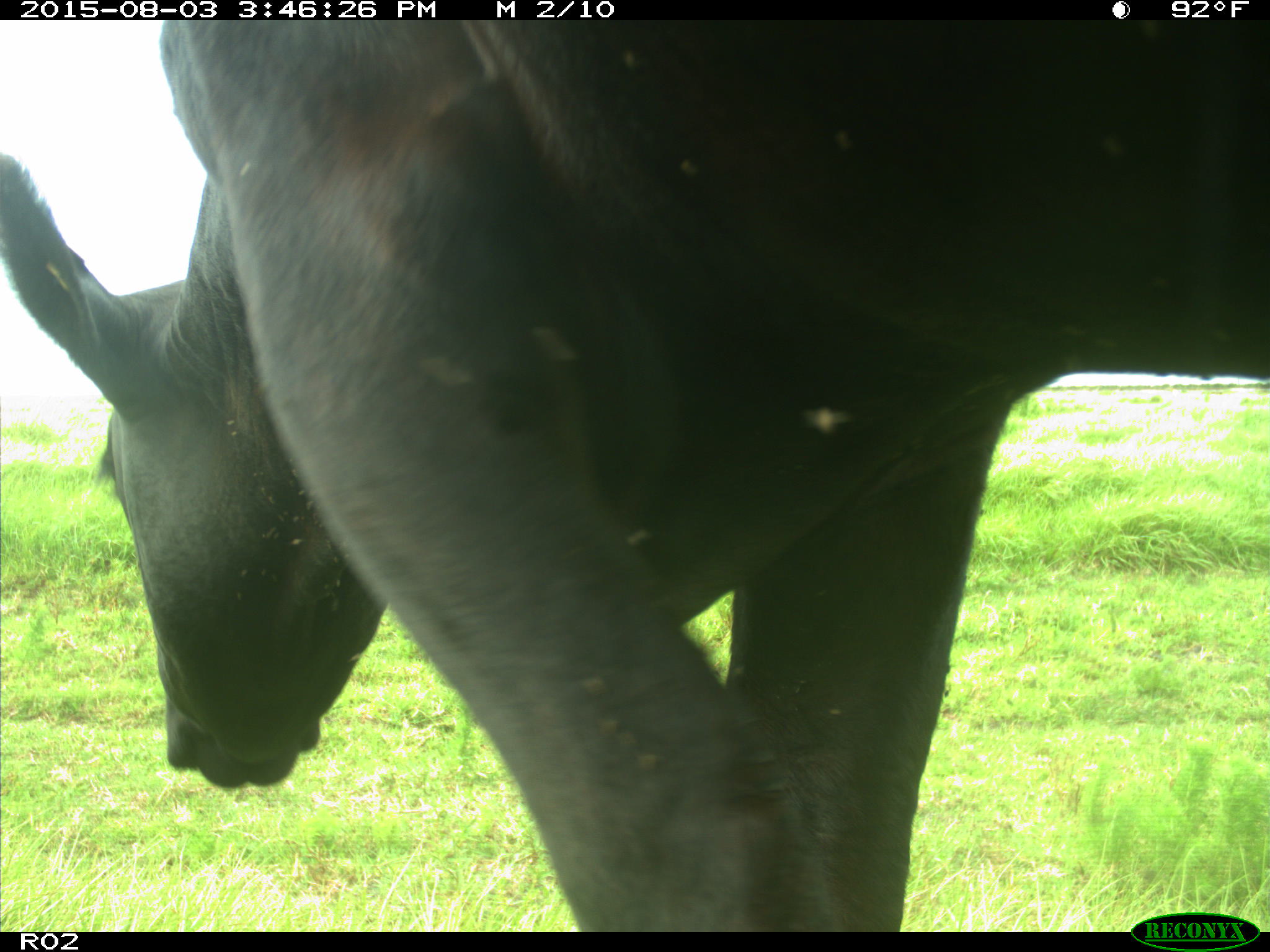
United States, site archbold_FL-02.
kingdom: Animalia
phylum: Chordata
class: Mammalia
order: Artiodactyla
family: Bovidae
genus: Bos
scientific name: Bos taurus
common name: domestic cow